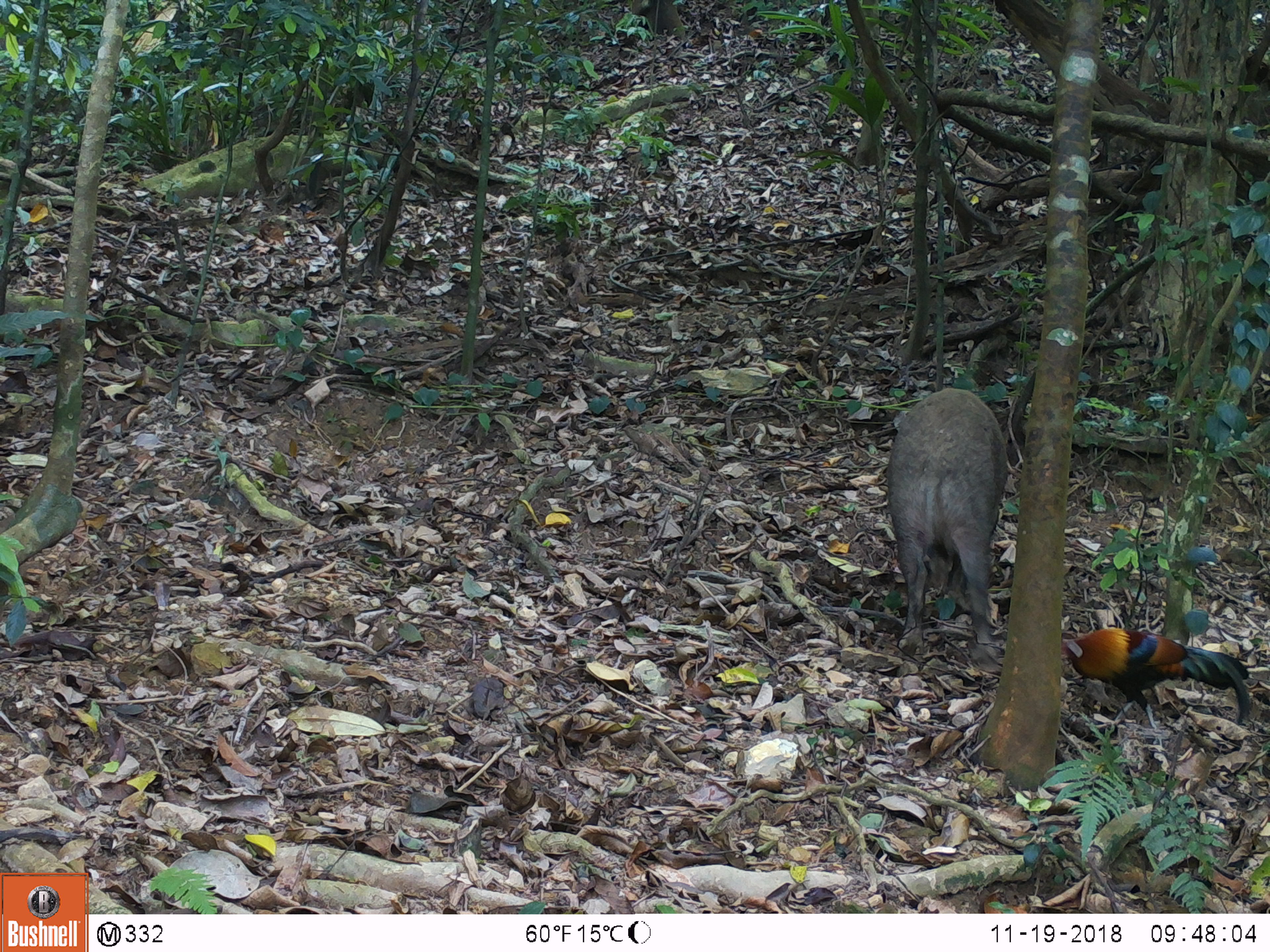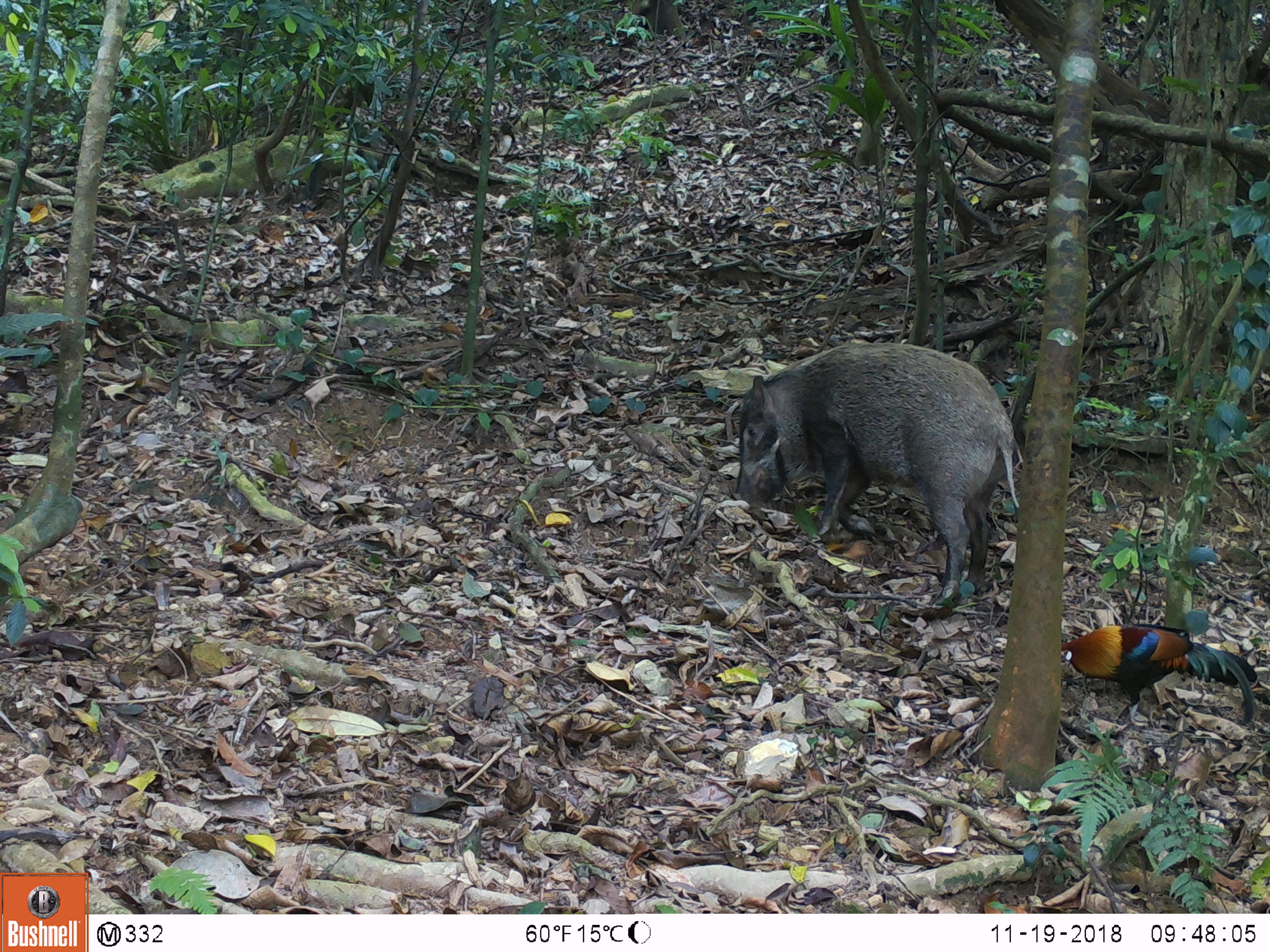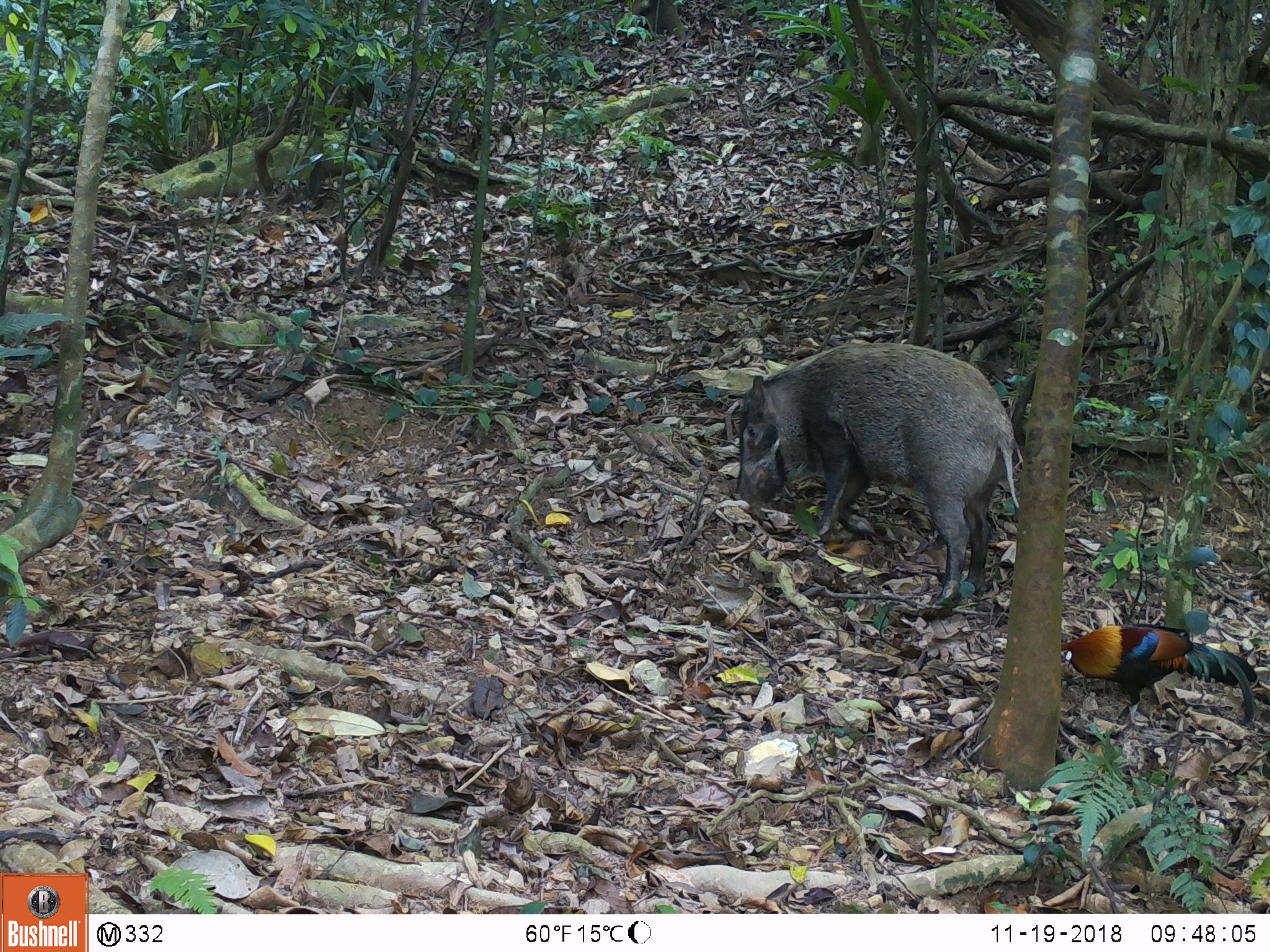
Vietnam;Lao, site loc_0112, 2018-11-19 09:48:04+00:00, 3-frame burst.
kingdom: Animalia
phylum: Chordata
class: Mammalia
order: Artiodactyla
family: Suidae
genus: Sus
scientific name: Sus scrofa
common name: eurasian wild pig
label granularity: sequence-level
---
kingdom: Animalia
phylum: Chordata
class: Aves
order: Galliformes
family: Phasianidae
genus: Gallus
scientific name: Gallus gallus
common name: red junglefowl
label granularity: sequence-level